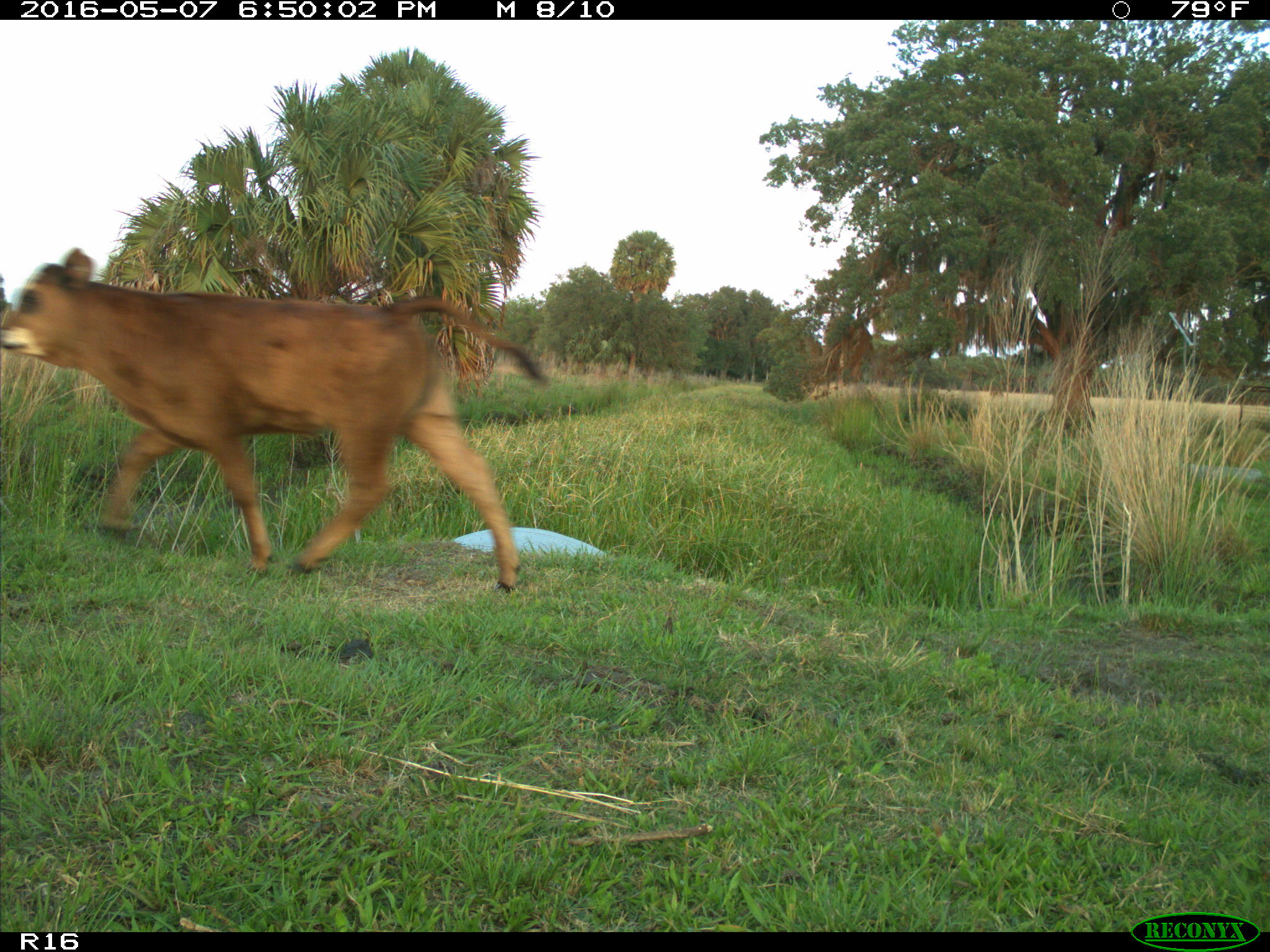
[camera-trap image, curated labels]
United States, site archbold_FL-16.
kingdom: Animalia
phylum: Chordata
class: Mammalia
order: Artiodactyla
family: Bovidae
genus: Bos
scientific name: Bos taurus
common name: domestic cow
Bos taurus (domestic cow).